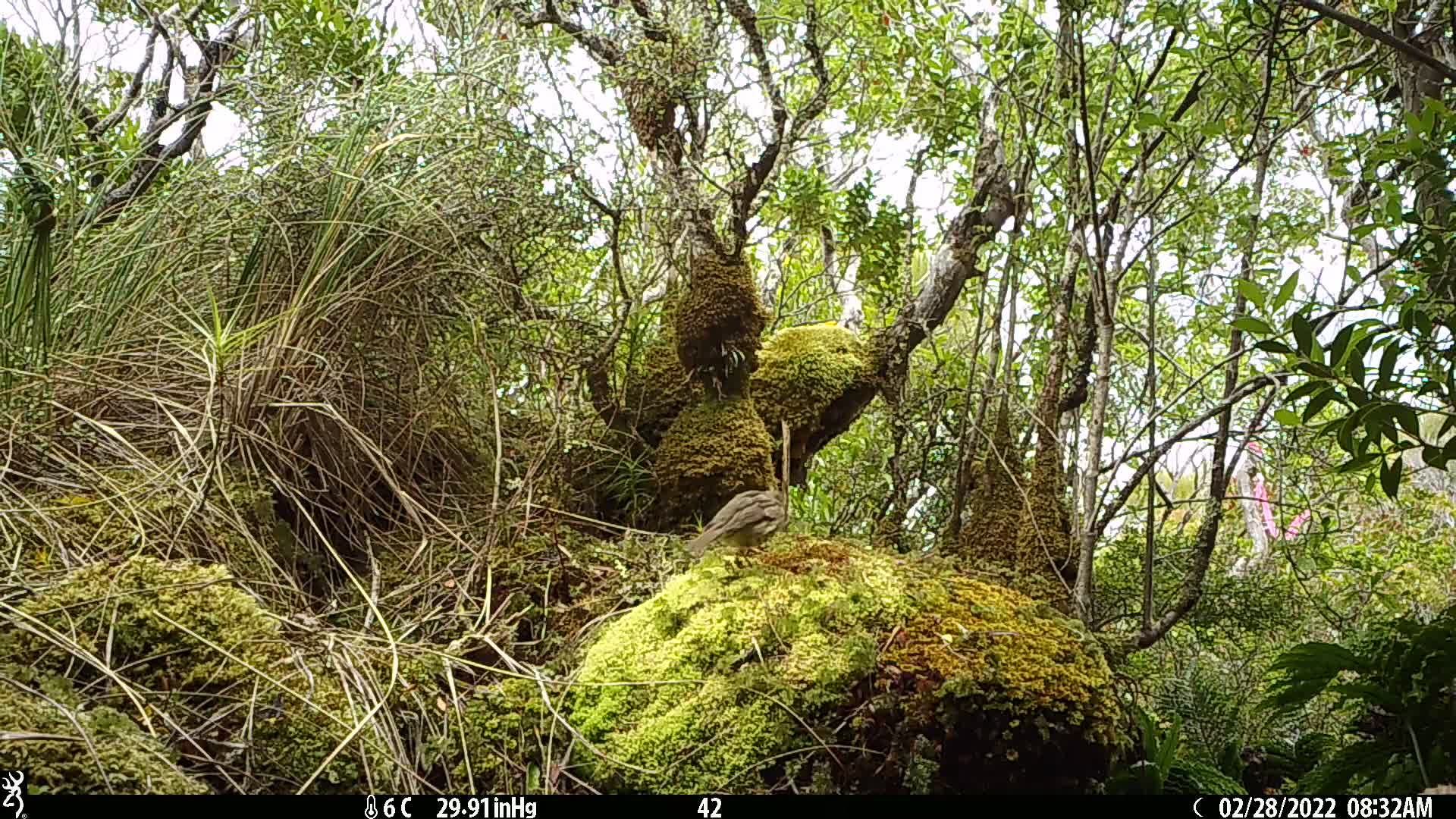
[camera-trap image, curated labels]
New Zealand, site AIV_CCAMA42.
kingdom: Animalia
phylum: Chordata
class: Aves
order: Passeriformes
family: Turdidae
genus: Turdus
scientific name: Turdus philomelos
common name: song thrush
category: thrush